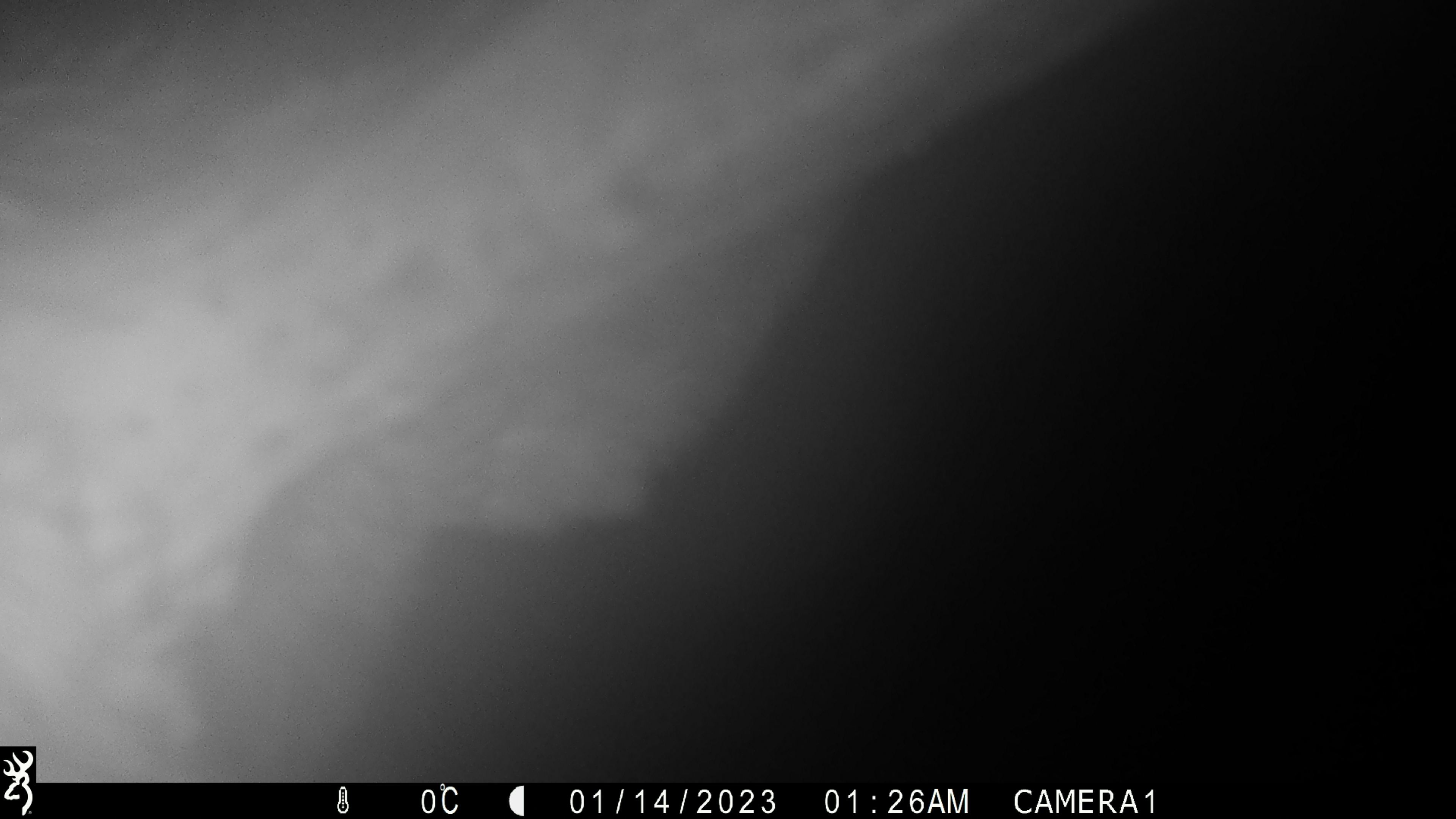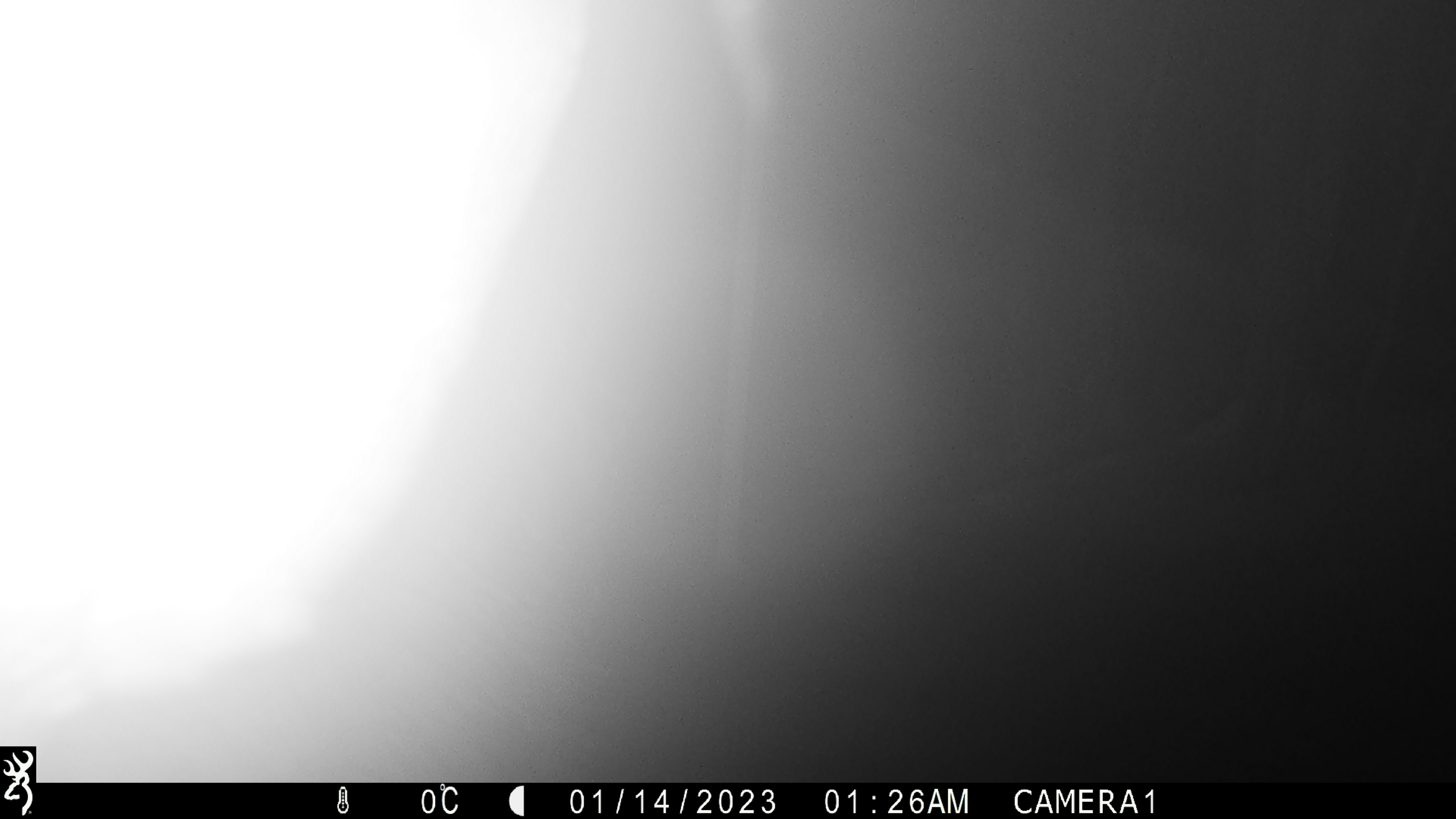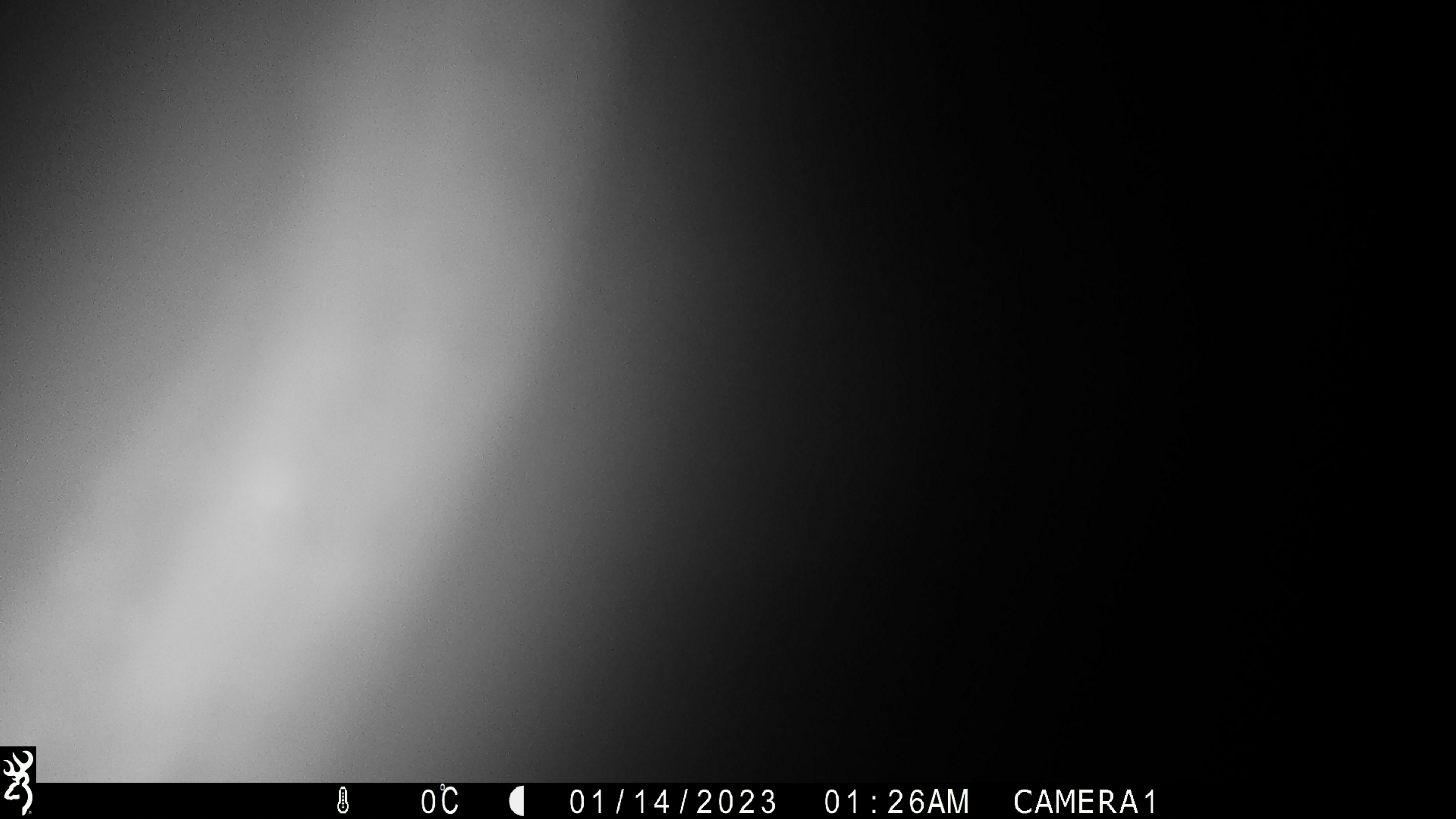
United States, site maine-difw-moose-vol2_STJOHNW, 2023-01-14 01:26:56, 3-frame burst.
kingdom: Animalia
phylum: Chordata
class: Mammalia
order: Artiodactyla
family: Cervidae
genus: Alces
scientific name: Alces alces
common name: moose